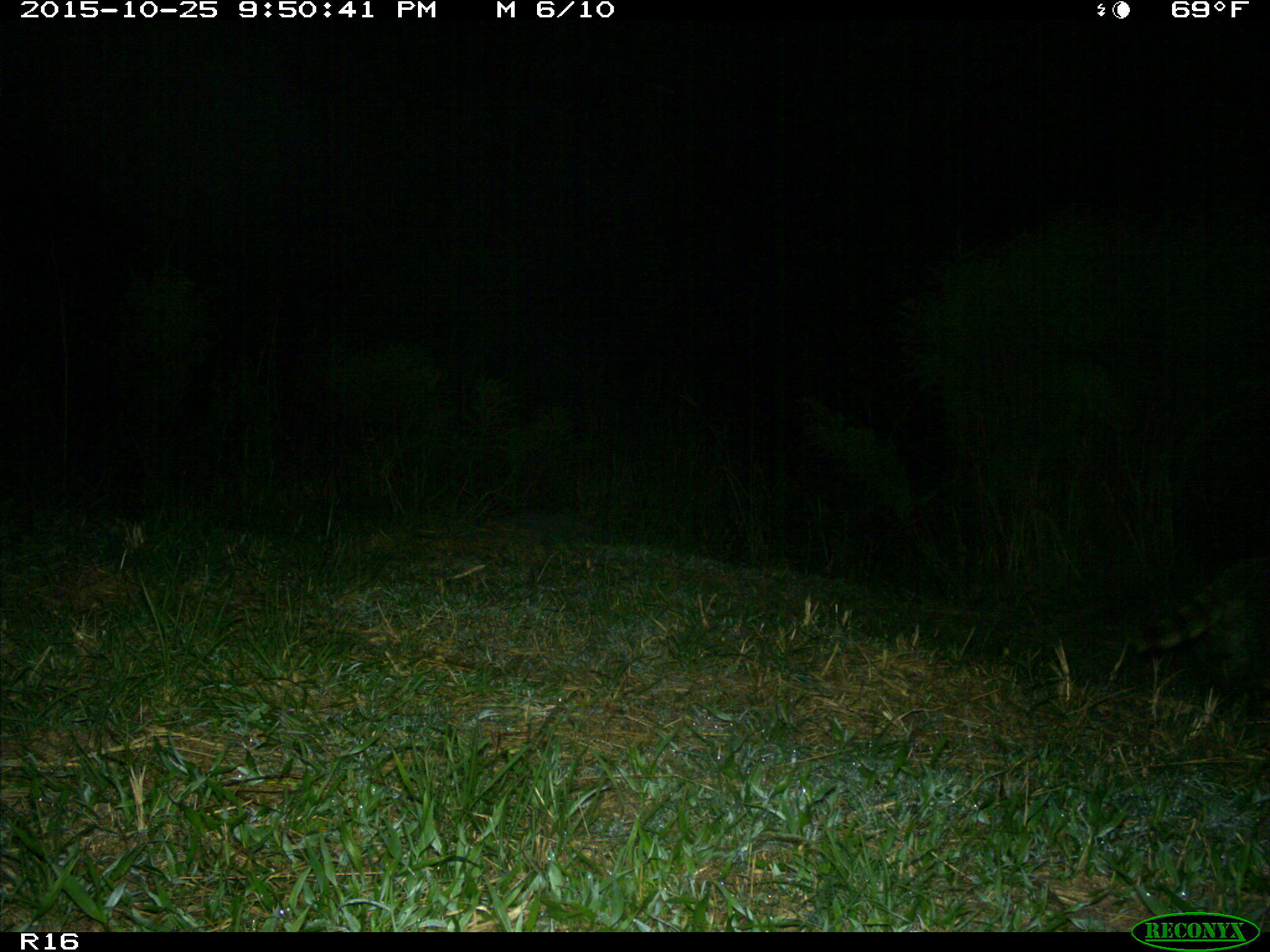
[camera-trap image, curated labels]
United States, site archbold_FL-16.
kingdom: Animalia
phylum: Chordata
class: Mammalia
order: Carnivora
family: Procyonidae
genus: Procyon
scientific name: Procyon lotor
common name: common raccoon